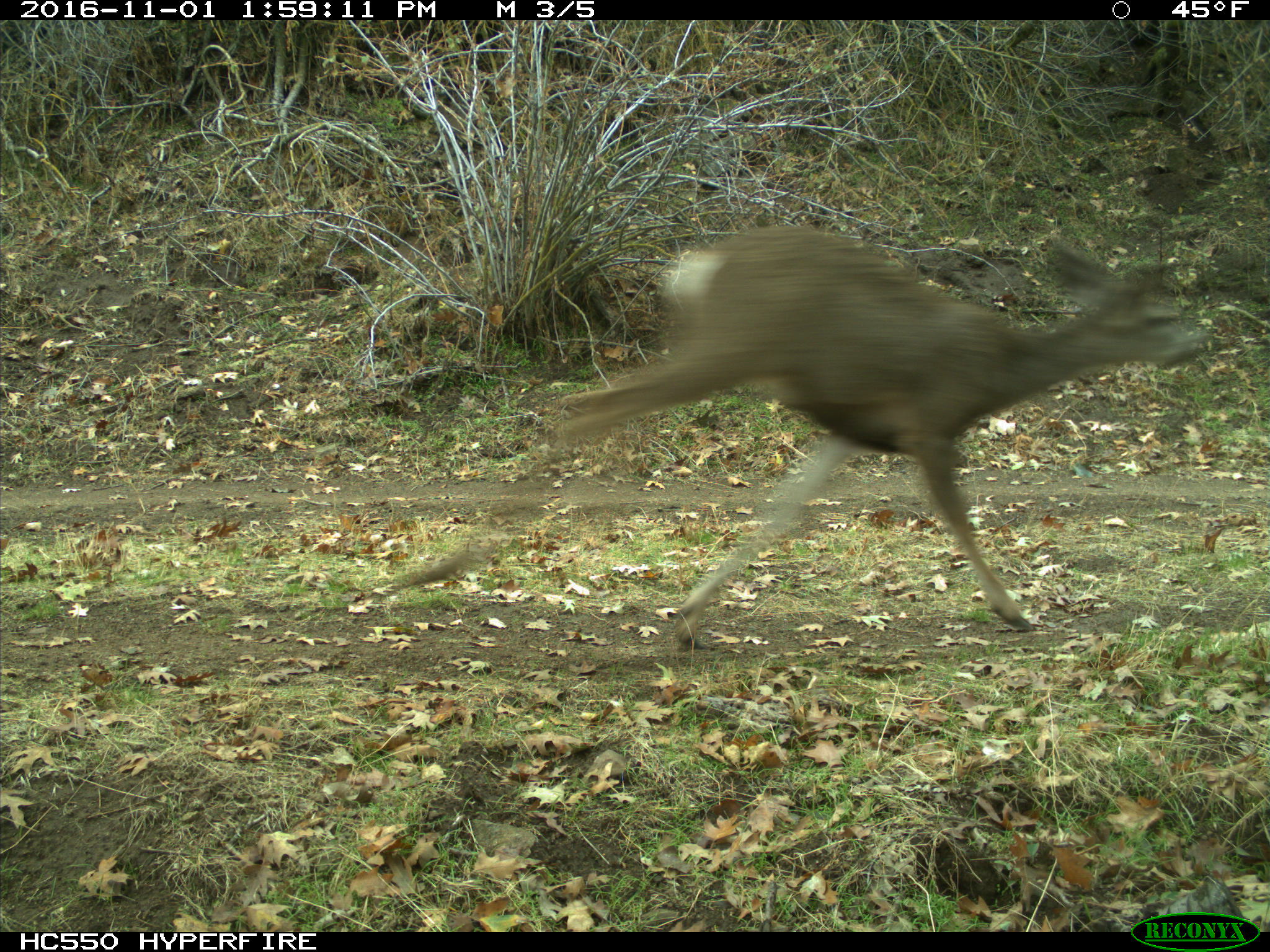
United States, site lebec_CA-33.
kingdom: Animalia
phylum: Chordata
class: Mammalia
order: Artiodactyla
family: Cervidae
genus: Odocoileus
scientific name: Odocoileus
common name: deer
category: unidentified deer